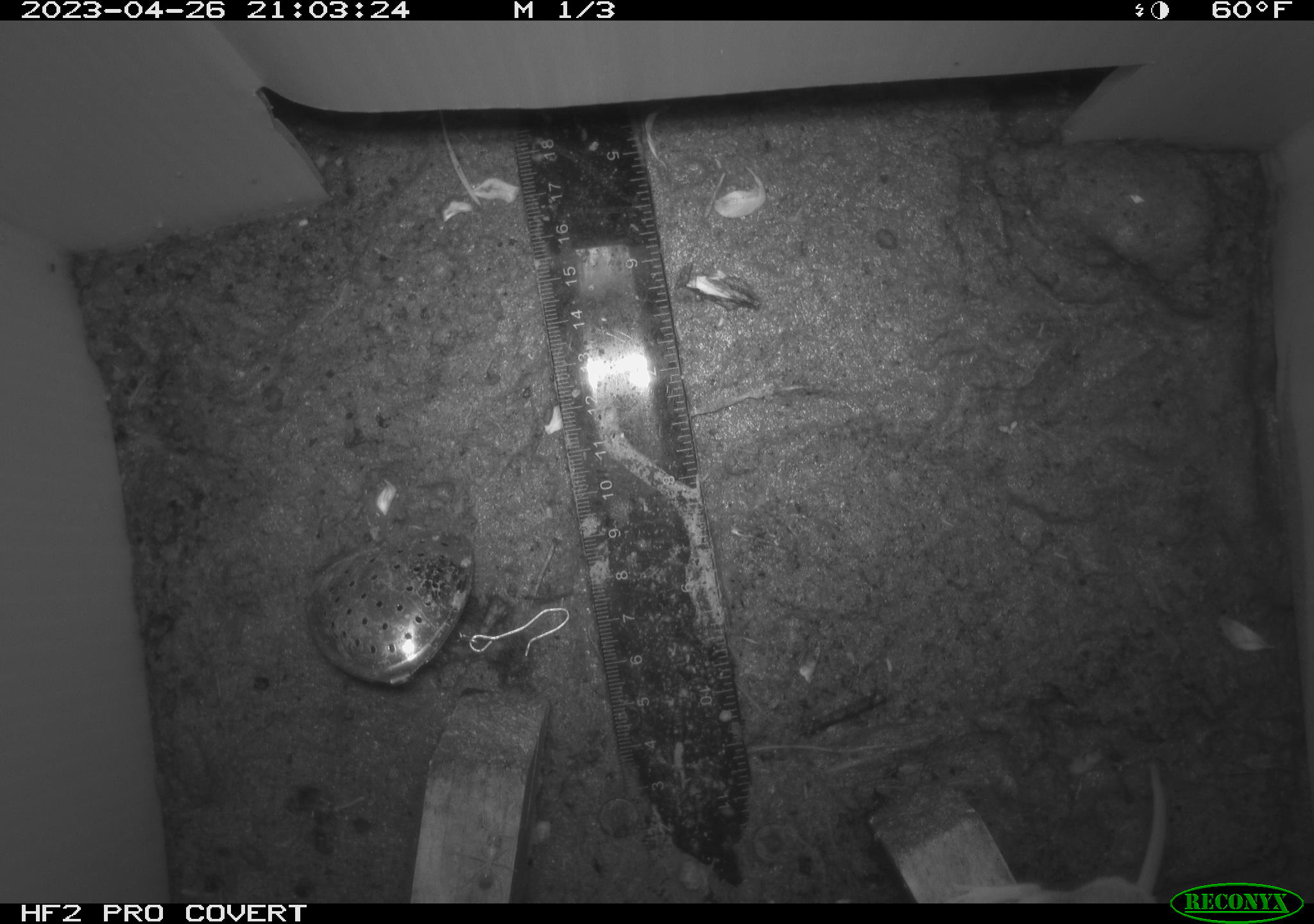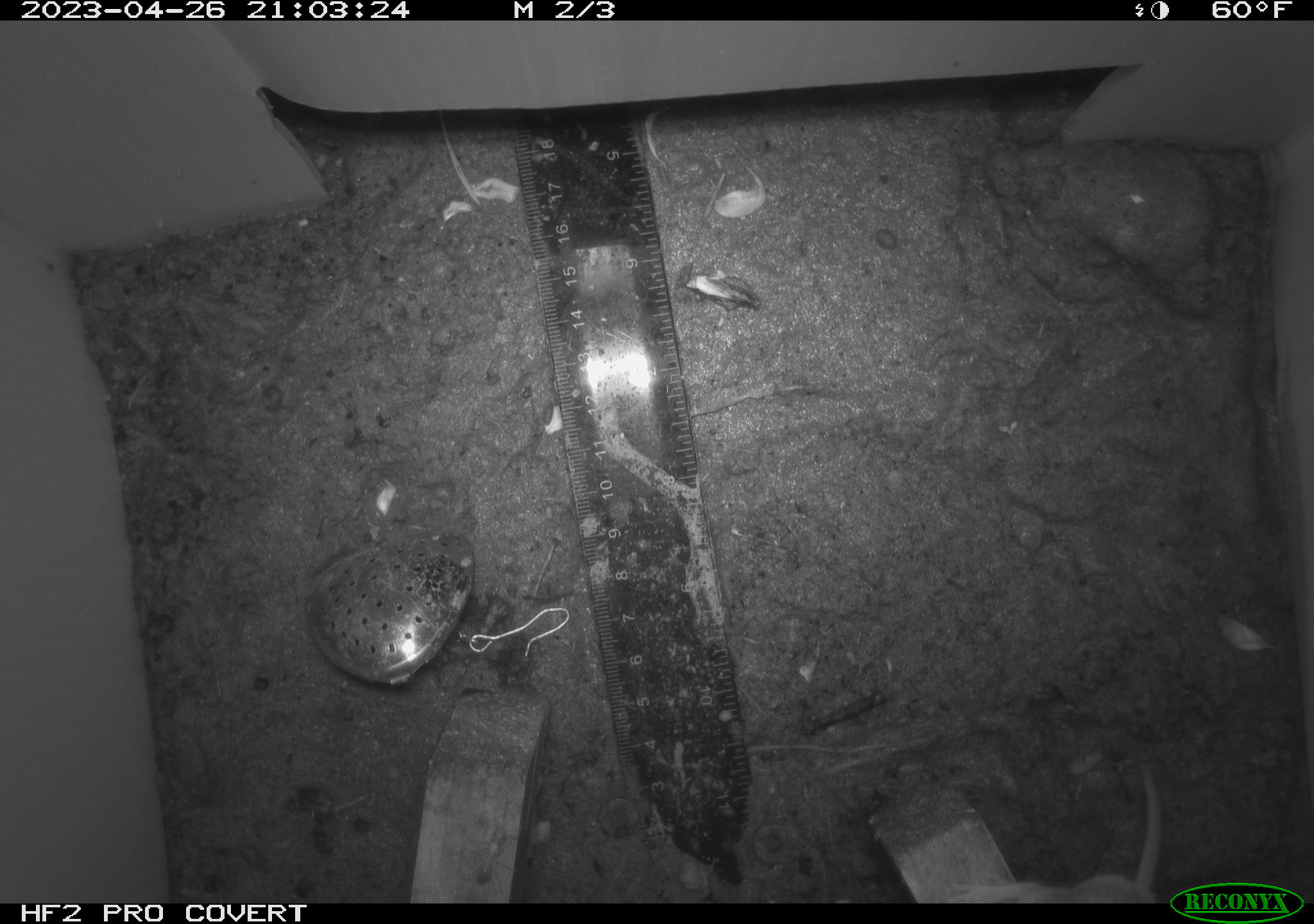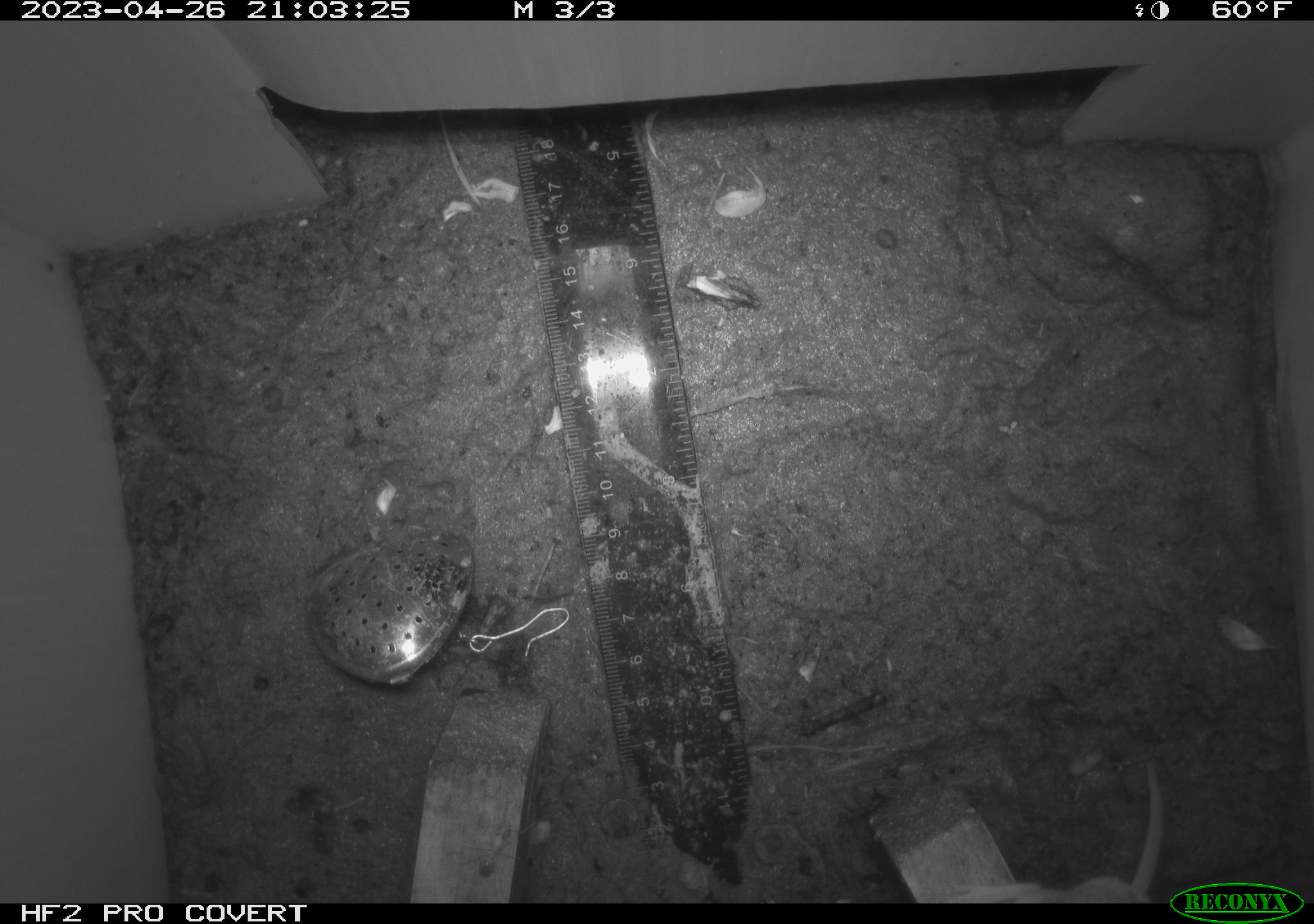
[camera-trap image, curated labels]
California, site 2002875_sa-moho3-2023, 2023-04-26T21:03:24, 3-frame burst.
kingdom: Animalia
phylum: Chordata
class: Mammalia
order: Rodentia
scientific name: Rodentia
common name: mouse species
Mouse species (Rodentia).